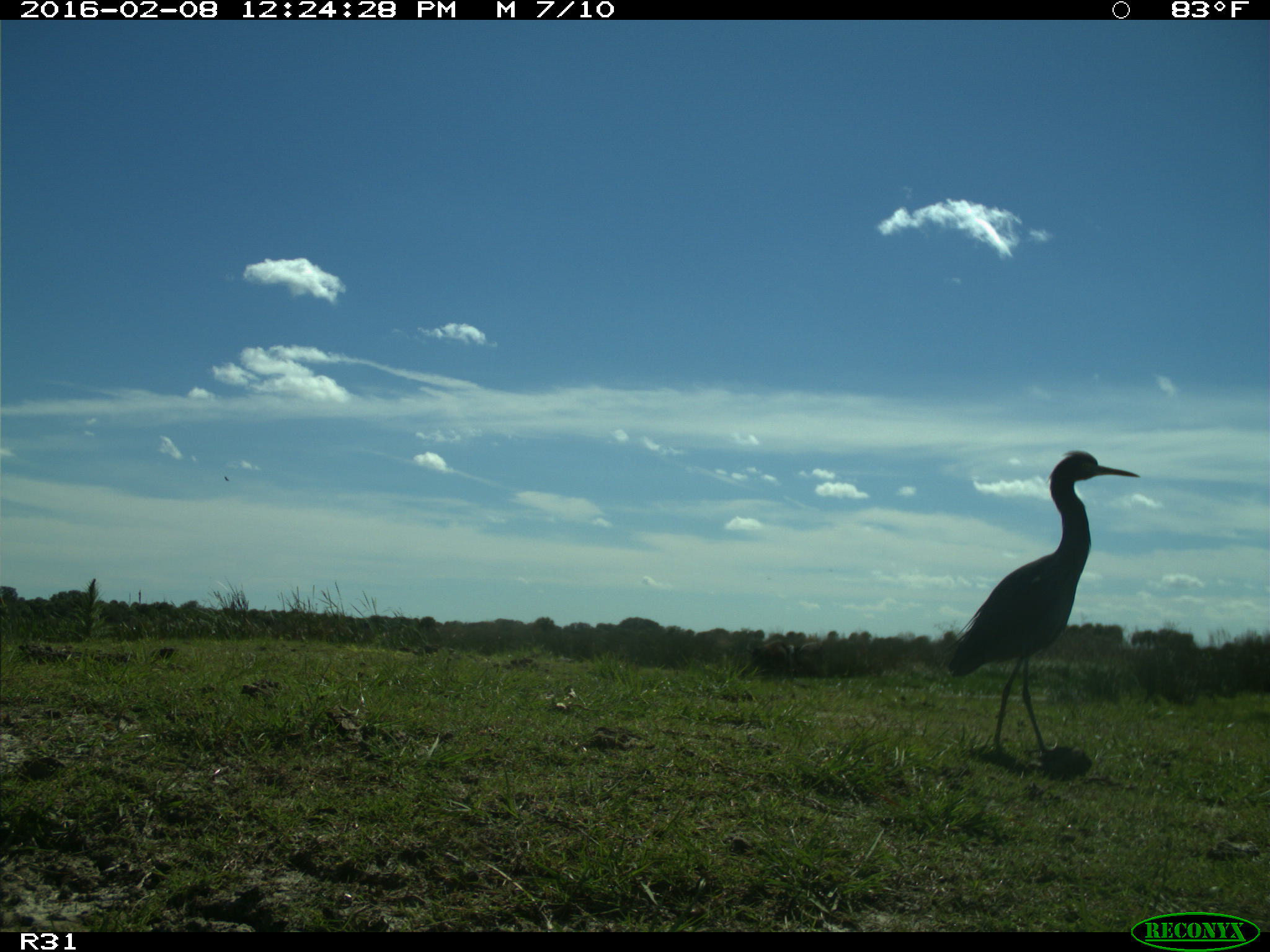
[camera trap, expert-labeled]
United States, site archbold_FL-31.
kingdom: Animalia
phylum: Chordata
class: Aves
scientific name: Aves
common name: birds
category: unidentified bird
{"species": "unidentified bird (birds) (Aves)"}